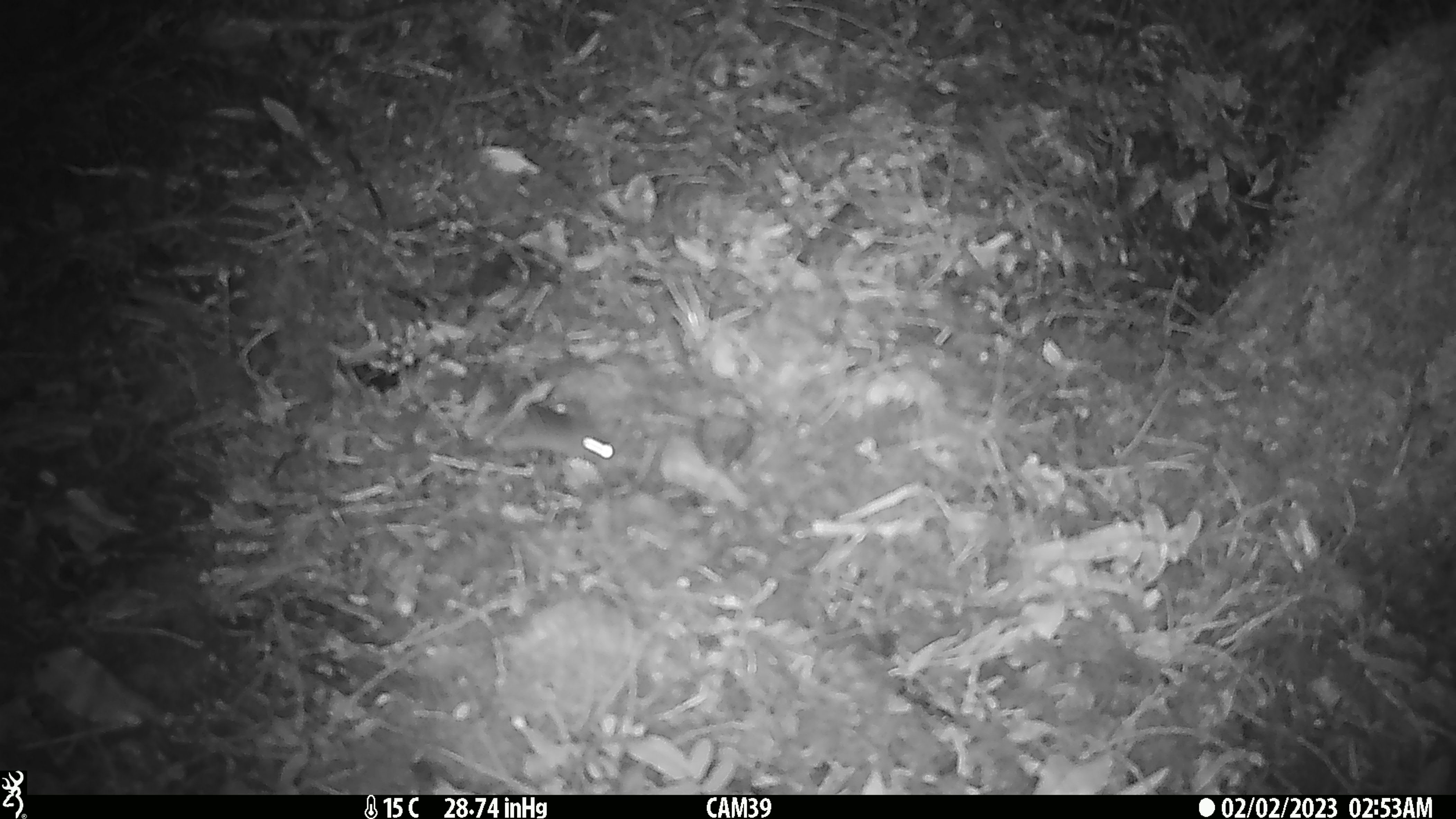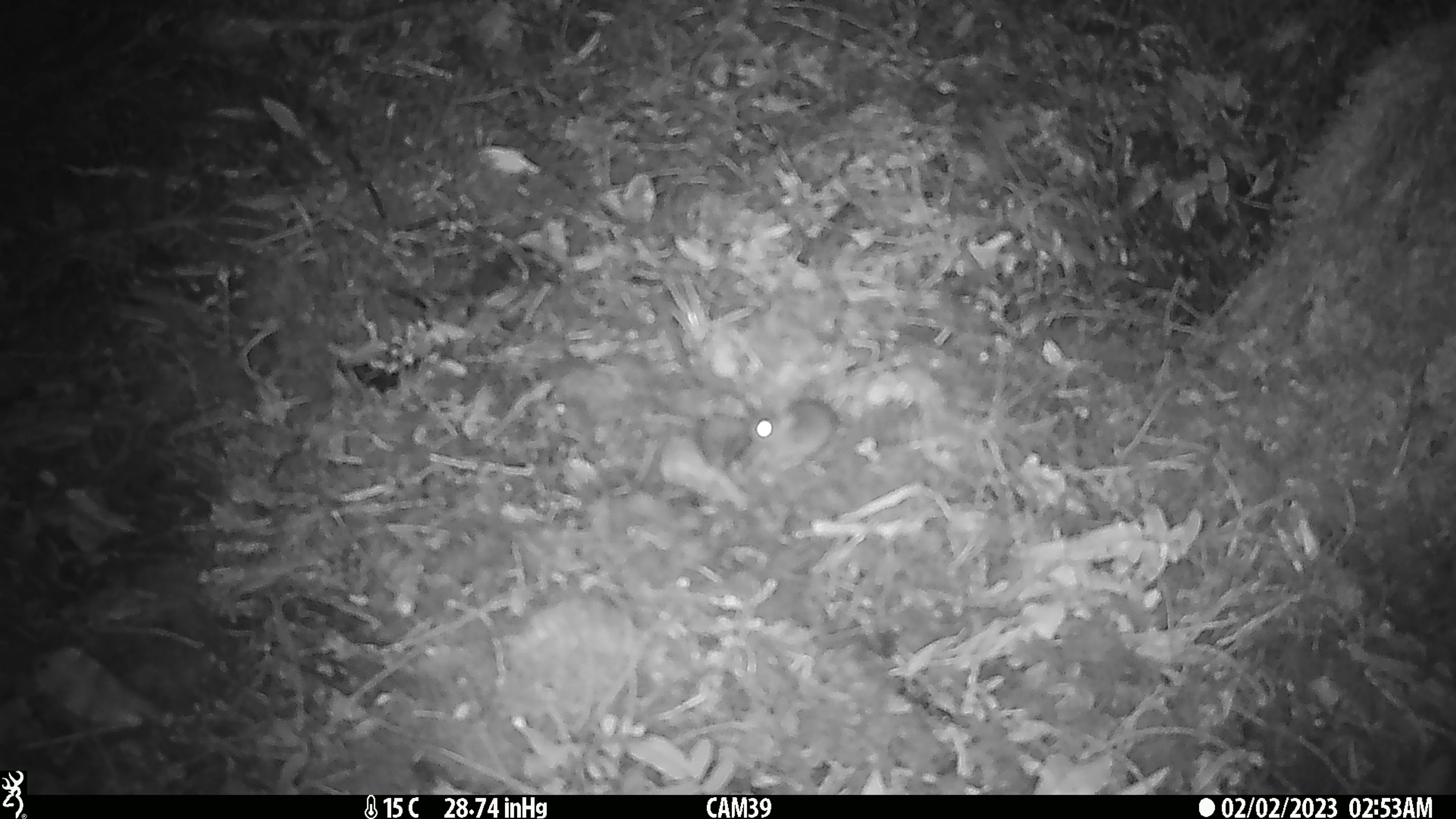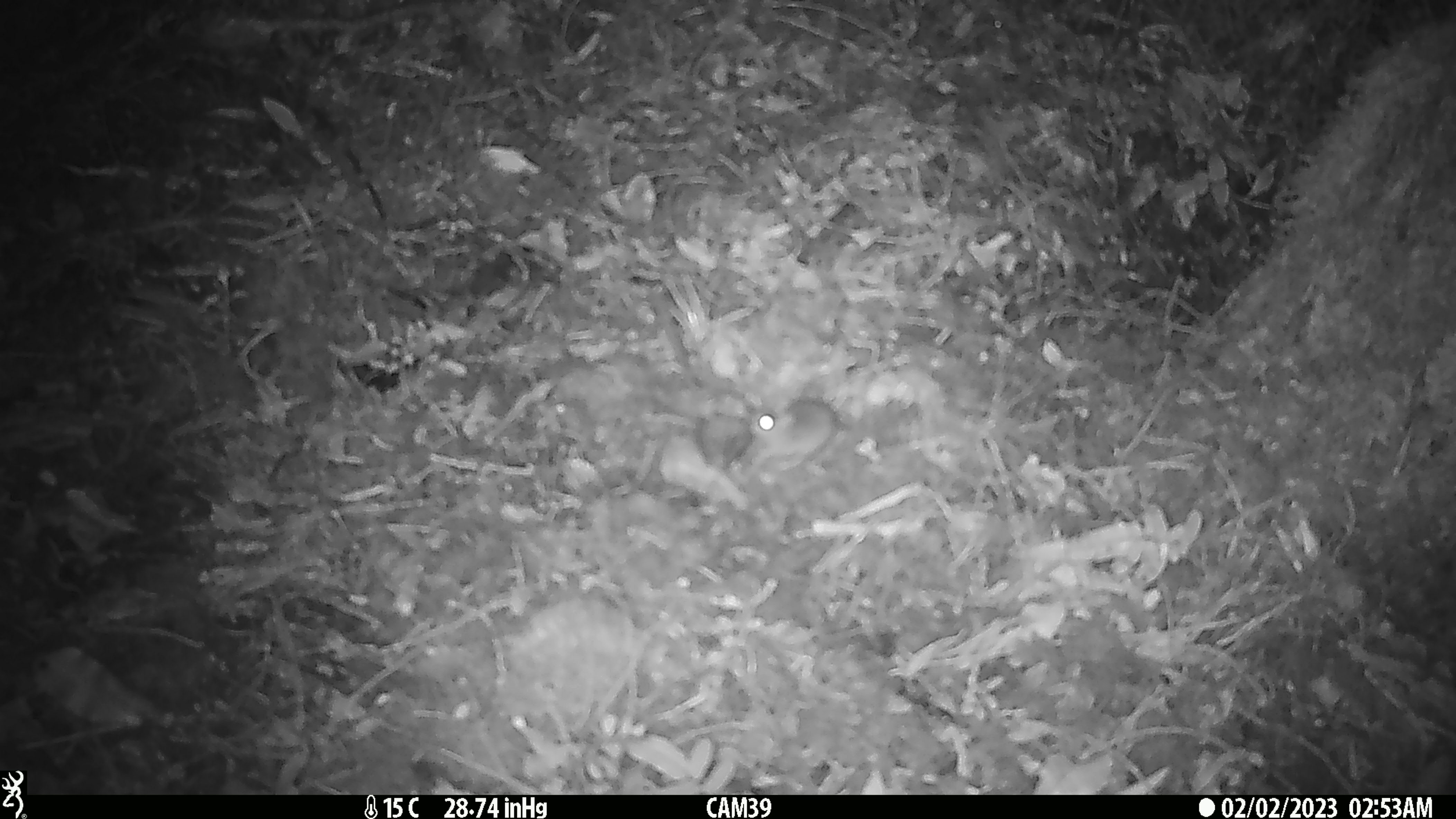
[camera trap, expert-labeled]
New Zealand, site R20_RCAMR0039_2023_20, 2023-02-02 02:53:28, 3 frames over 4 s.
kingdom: Animalia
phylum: Chordata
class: Mammalia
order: Rodentia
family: Muridae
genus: Mus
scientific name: Mus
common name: mouse